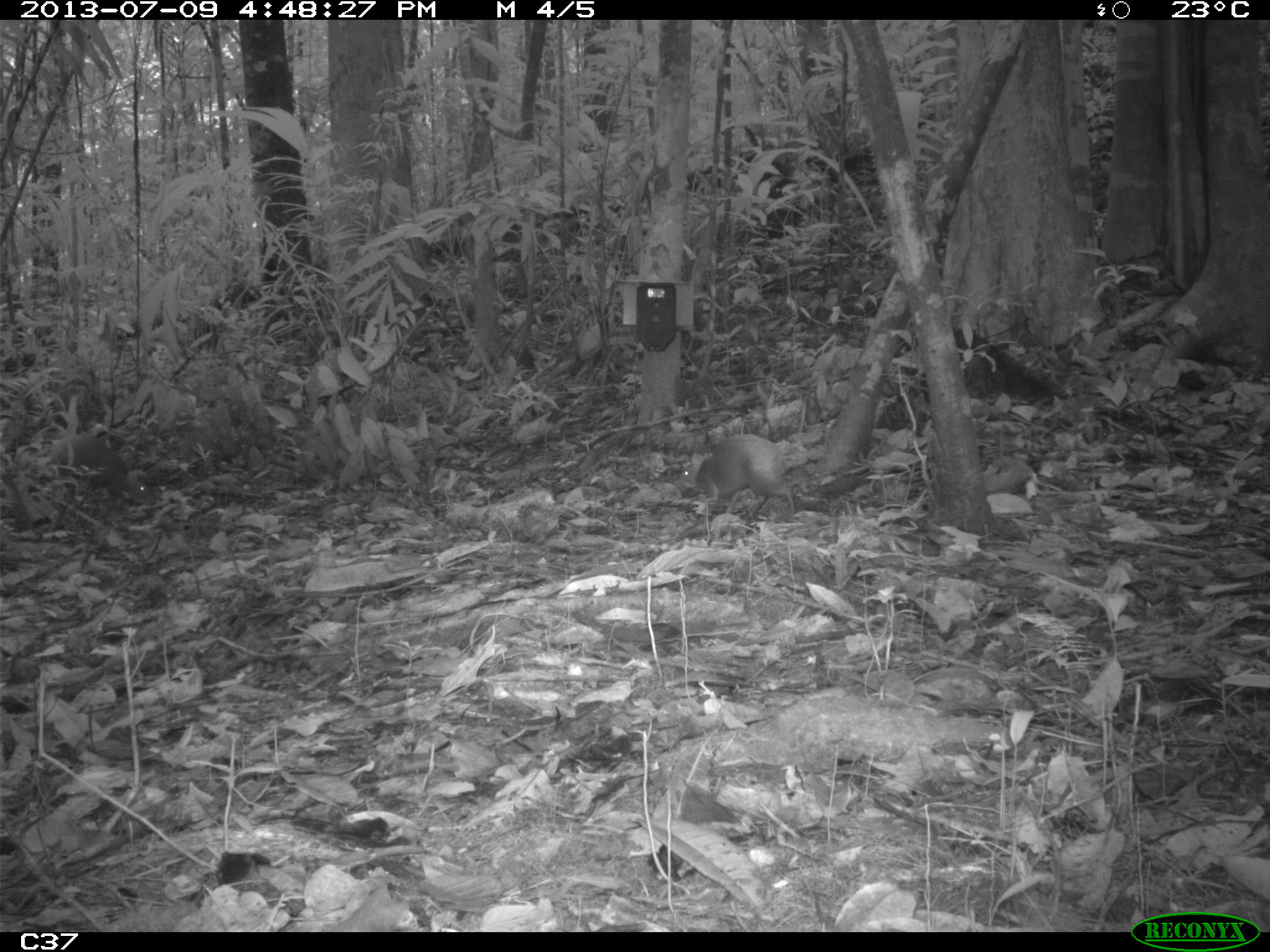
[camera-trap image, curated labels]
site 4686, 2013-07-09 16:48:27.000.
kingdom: Animalia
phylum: Chordata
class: Mammalia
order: Rodentia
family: Dasyproctidae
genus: Dasyprocta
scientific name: Dasyprocta leporina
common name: red-rumped agouti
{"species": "Dasyprocta leporina (red-rumped agouti)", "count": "2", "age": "adult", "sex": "female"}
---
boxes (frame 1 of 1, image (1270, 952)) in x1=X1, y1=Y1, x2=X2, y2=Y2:
dasyprocta leporina: x1=679, y1=434, x2=796, y2=520; x1=49, y1=432, x2=155, y2=508